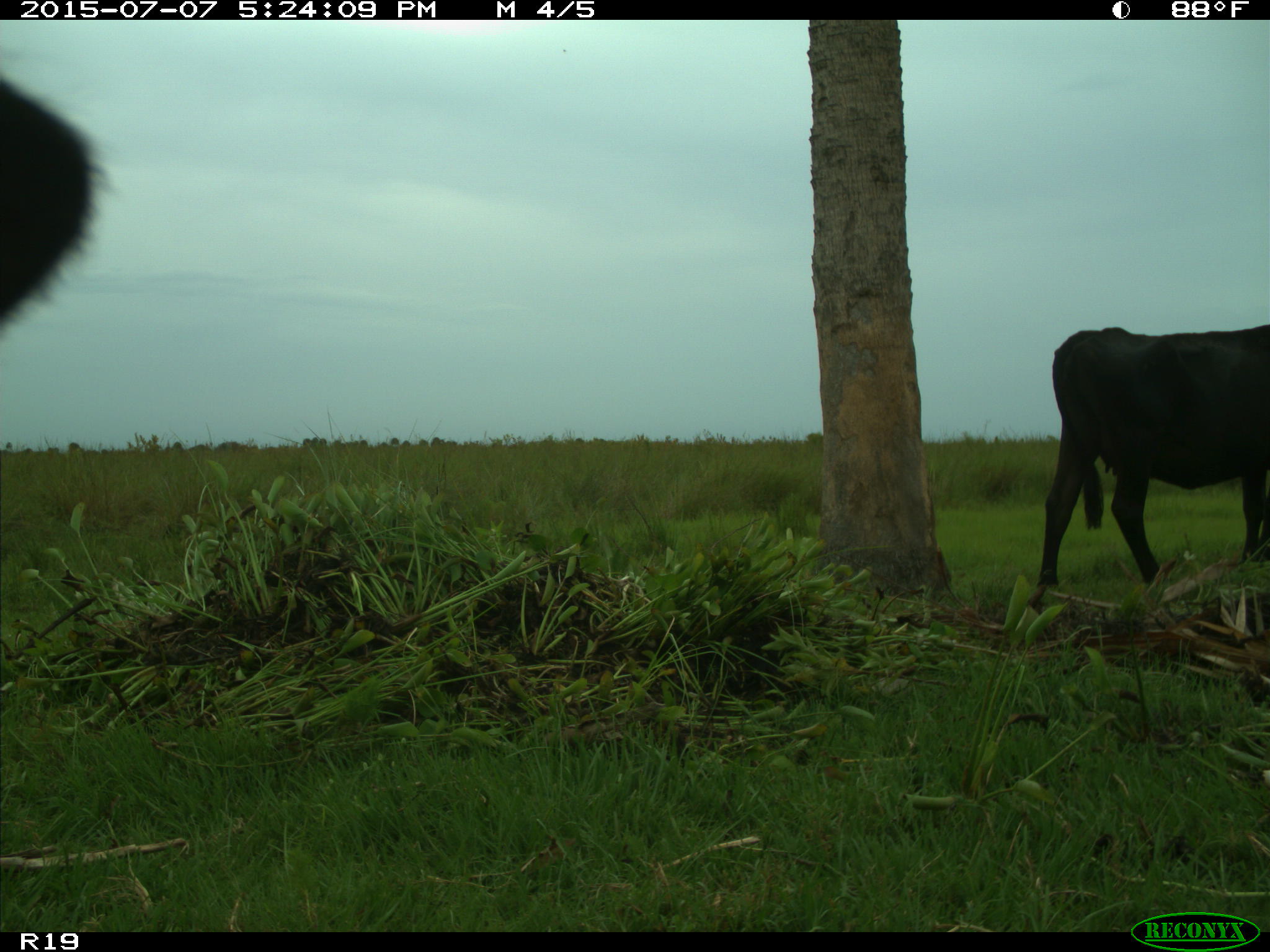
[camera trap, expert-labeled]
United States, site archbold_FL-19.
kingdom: Animalia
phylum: Chordata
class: Mammalia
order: Artiodactyla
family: Bovidae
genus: Bos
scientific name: Bos taurus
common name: domestic cow